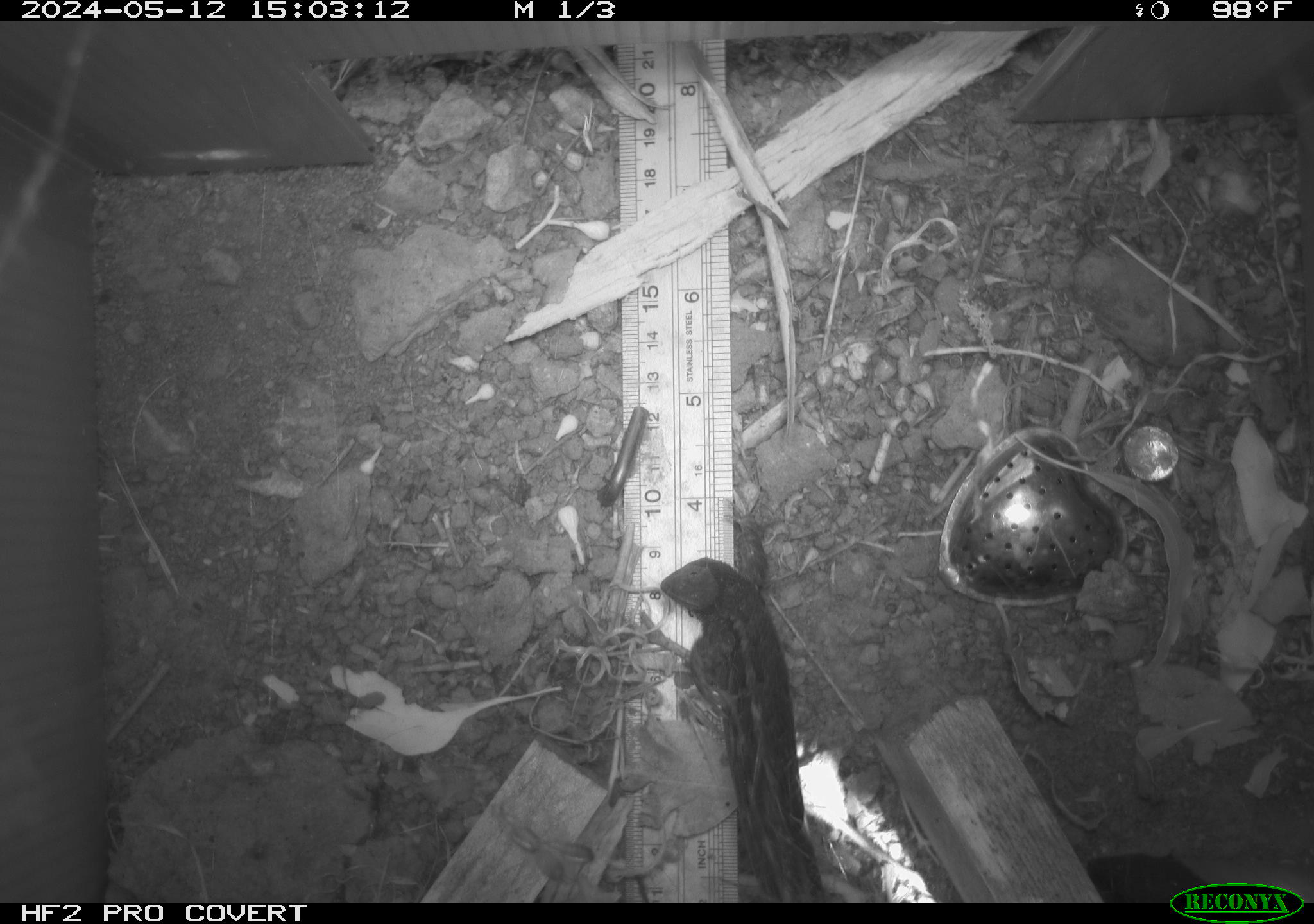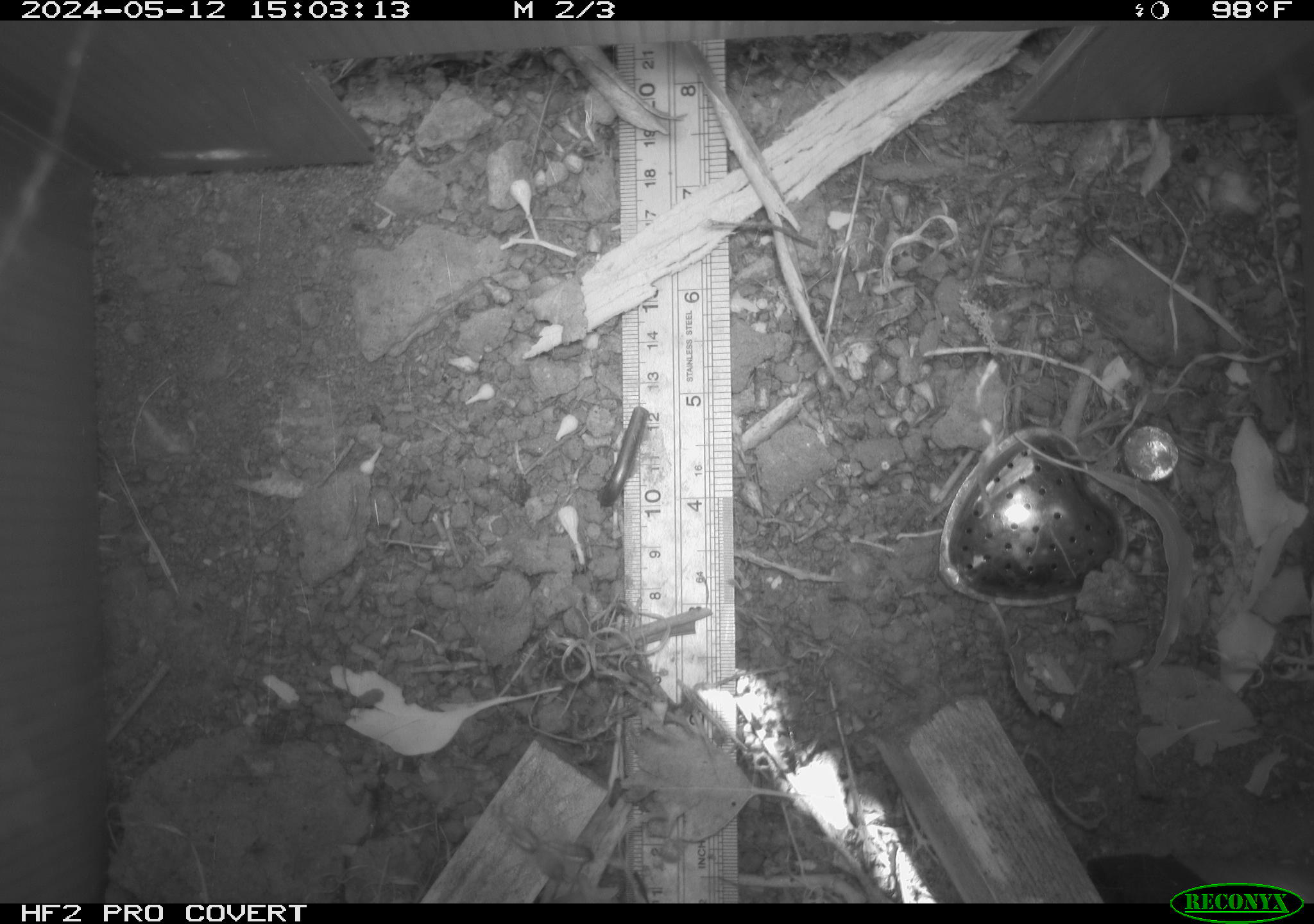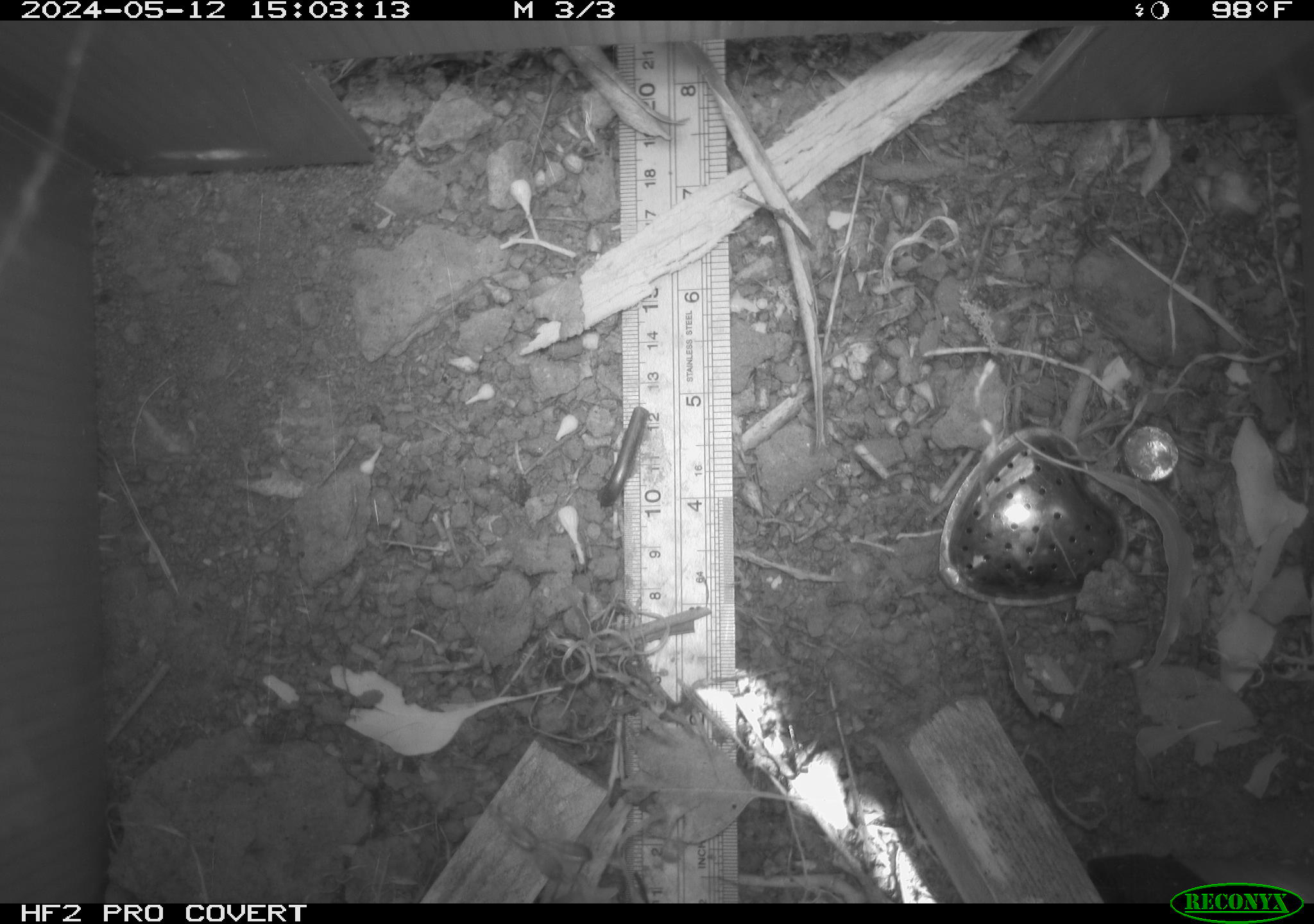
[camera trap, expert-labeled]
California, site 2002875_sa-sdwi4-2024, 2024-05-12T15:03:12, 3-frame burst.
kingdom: Animalia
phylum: Chordata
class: Reptilia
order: Squamata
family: Phrynosomatidae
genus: Sceloporus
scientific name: Sceloporus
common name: spiny lizards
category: sceloporus species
Sceloporus species (spiny lizards) (Sceloporus).